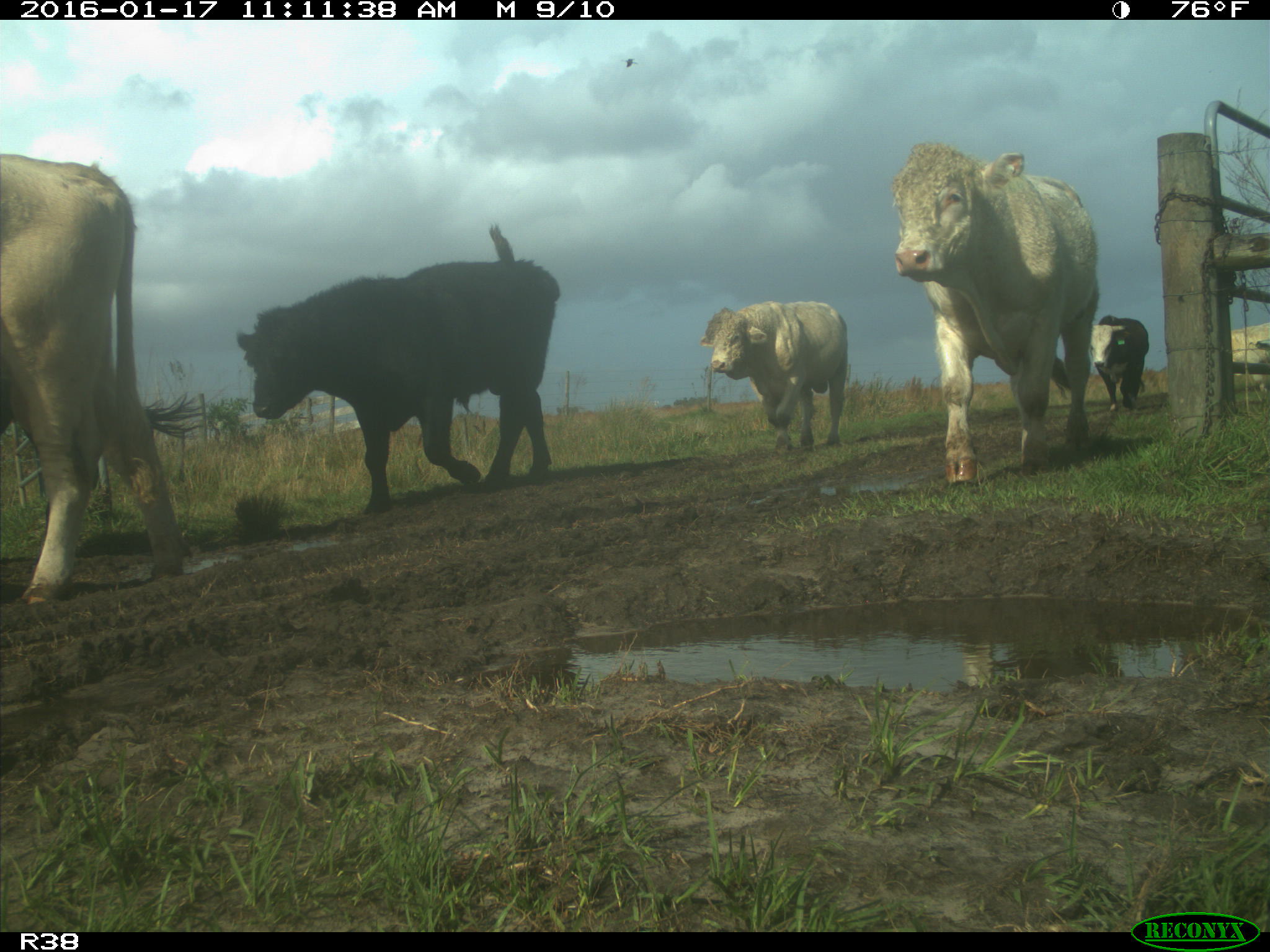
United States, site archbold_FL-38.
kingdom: Animalia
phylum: Chordata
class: Mammalia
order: Artiodactyla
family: Bovidae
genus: Bos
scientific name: Bos taurus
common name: domestic cow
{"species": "Bos taurus (domestic cow)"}